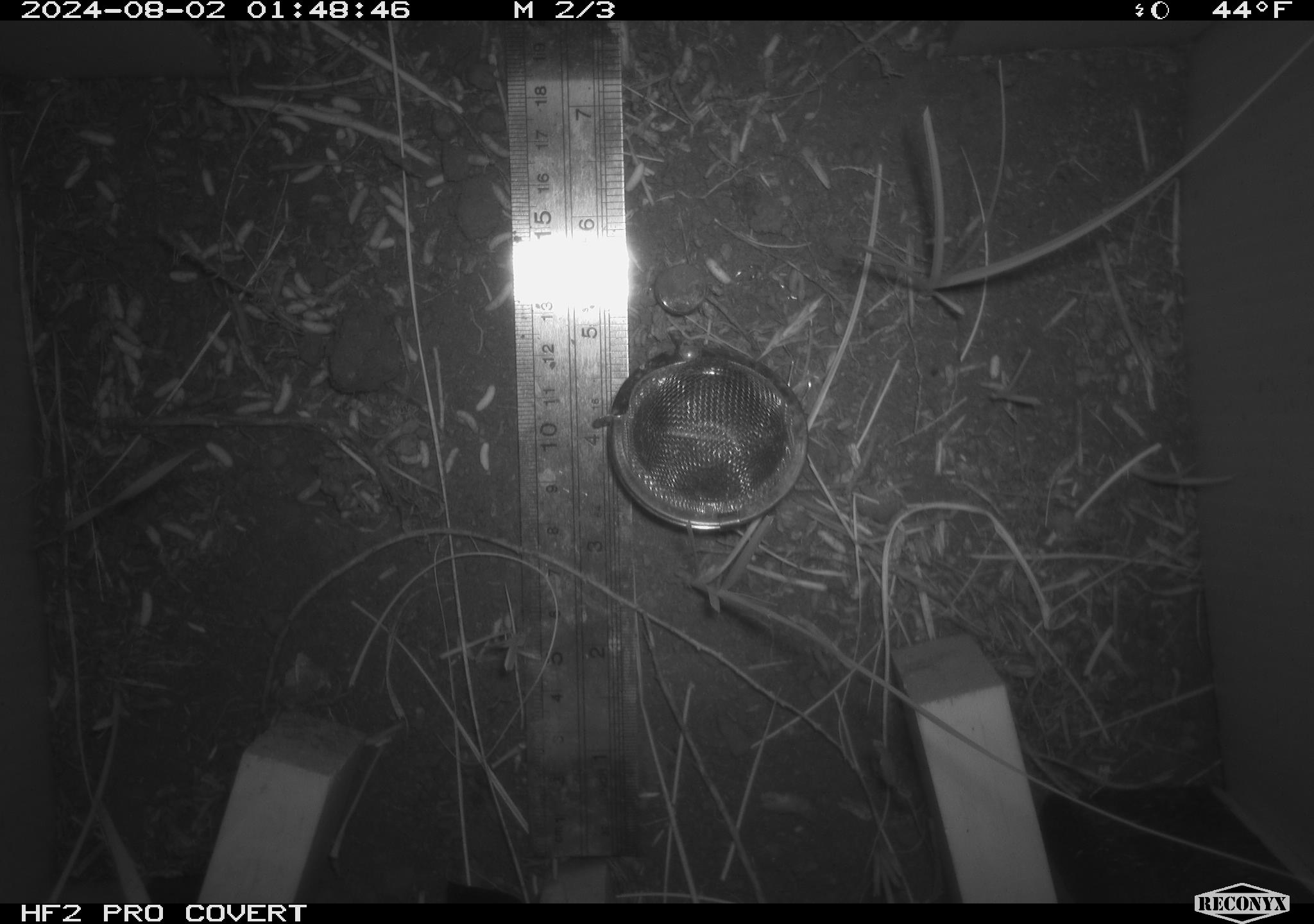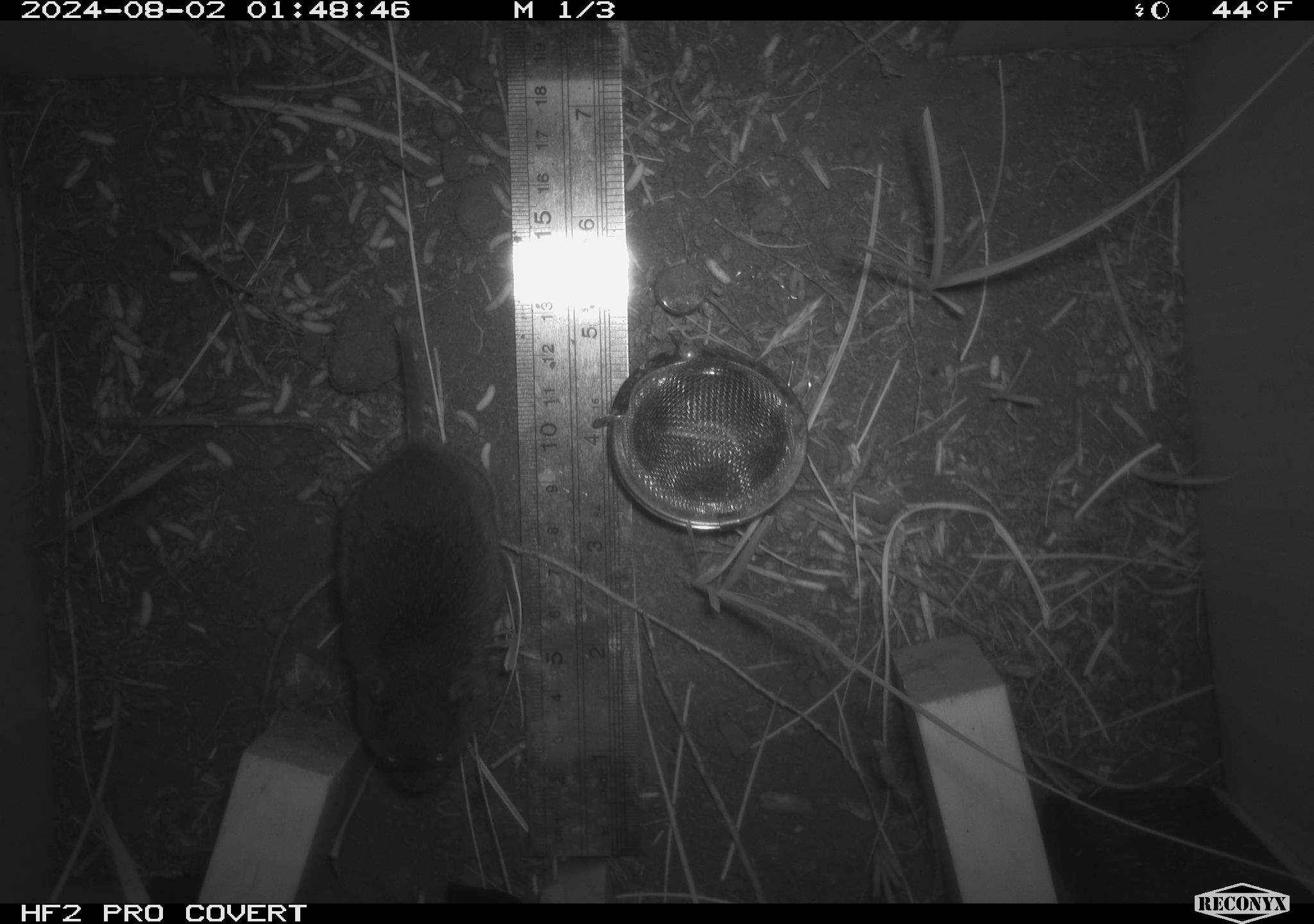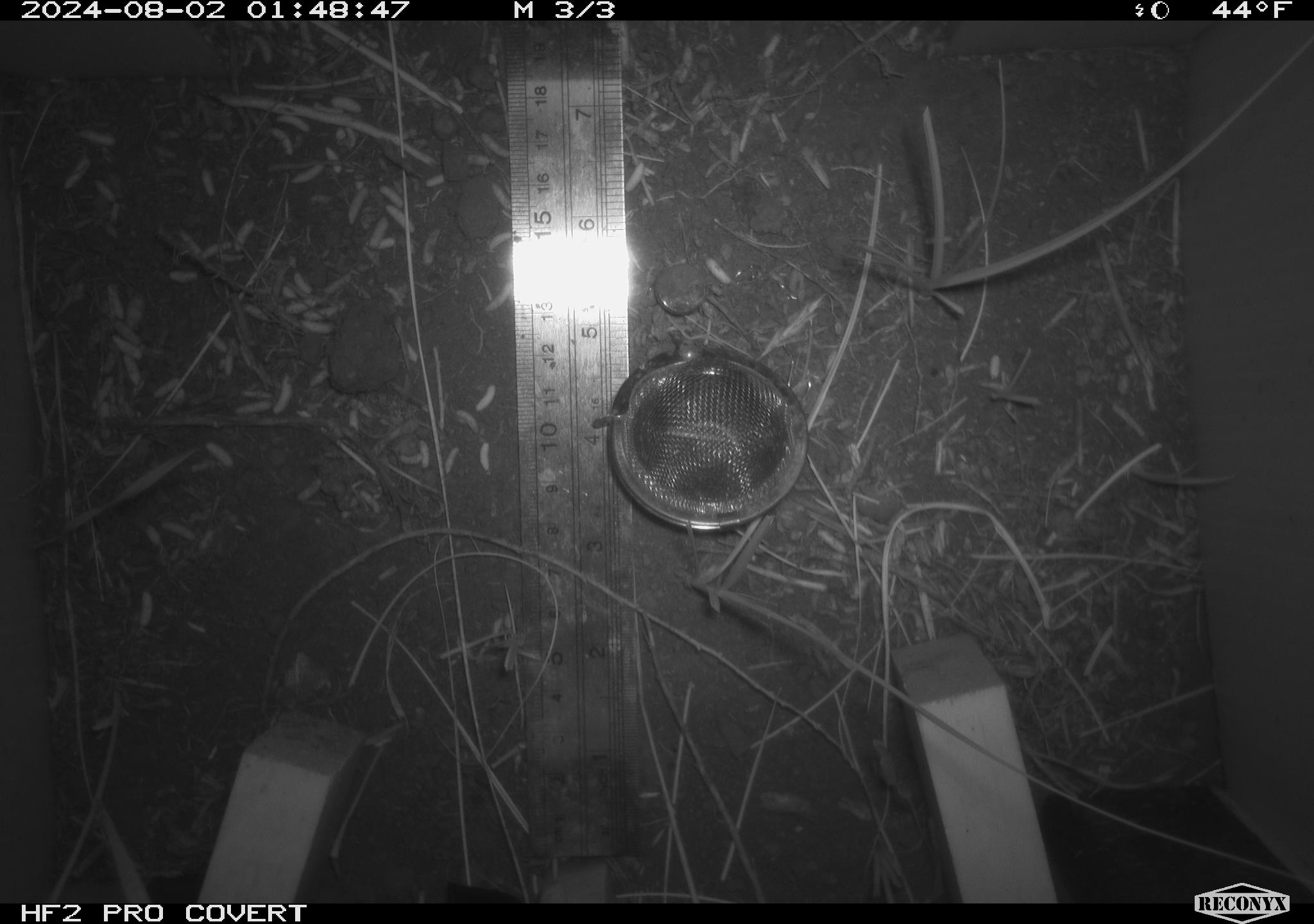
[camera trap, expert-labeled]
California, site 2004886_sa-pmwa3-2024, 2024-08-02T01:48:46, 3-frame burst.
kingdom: Animalia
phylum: Chordata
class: Mammalia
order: Rodentia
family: Cricetidae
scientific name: Arvicolinae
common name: voles, lemmings, and muskrats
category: arvicolinae subfamily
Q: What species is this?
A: Arvicolinae subfamily (voles, lemmings, and muskrats) (Arvicolinae).